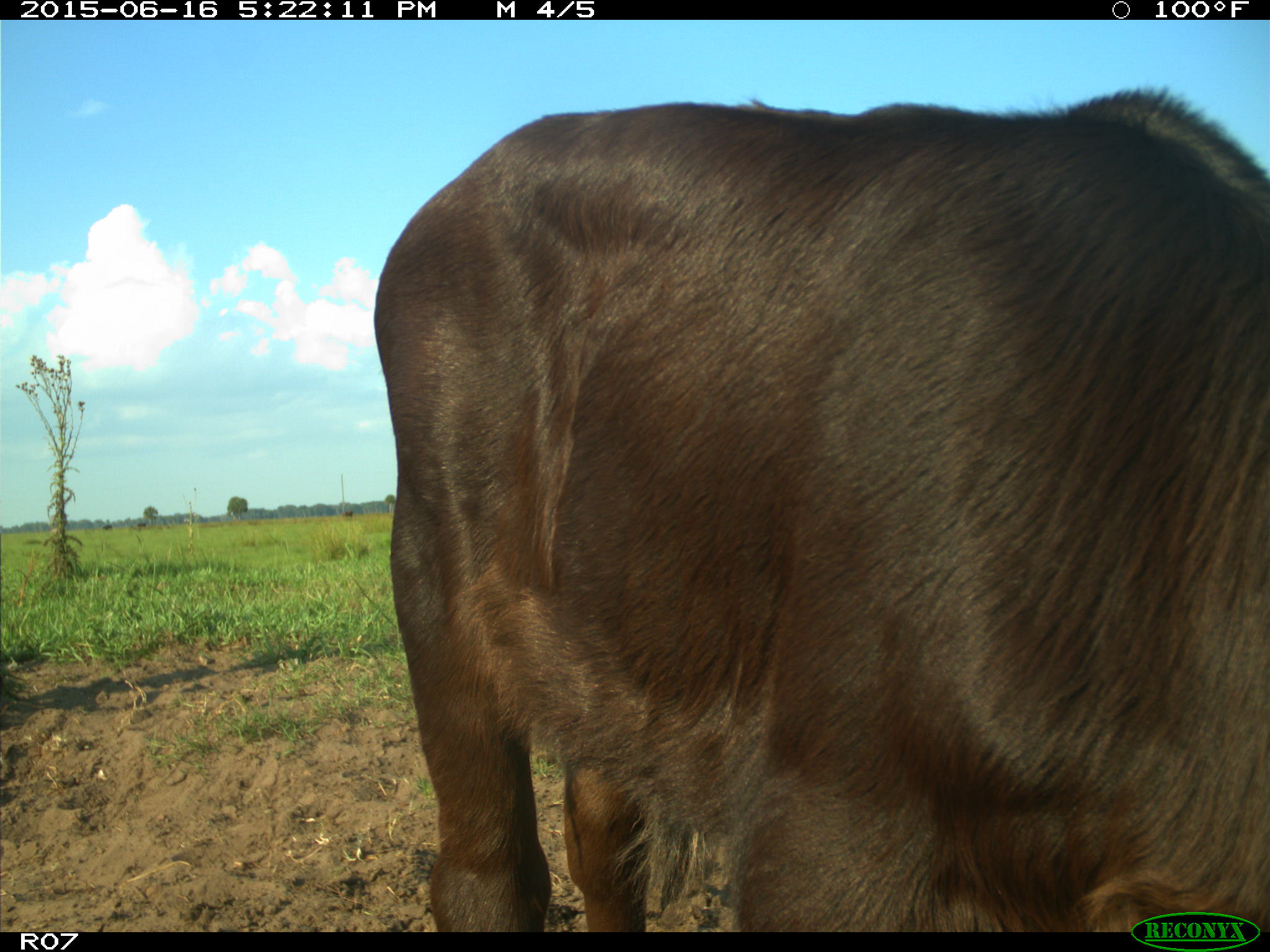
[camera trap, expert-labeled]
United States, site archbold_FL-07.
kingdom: Animalia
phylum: Chordata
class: Mammalia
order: Artiodactyla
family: Bovidae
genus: Bos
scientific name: Bos taurus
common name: domestic cow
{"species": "Bos taurus (domestic cow)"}